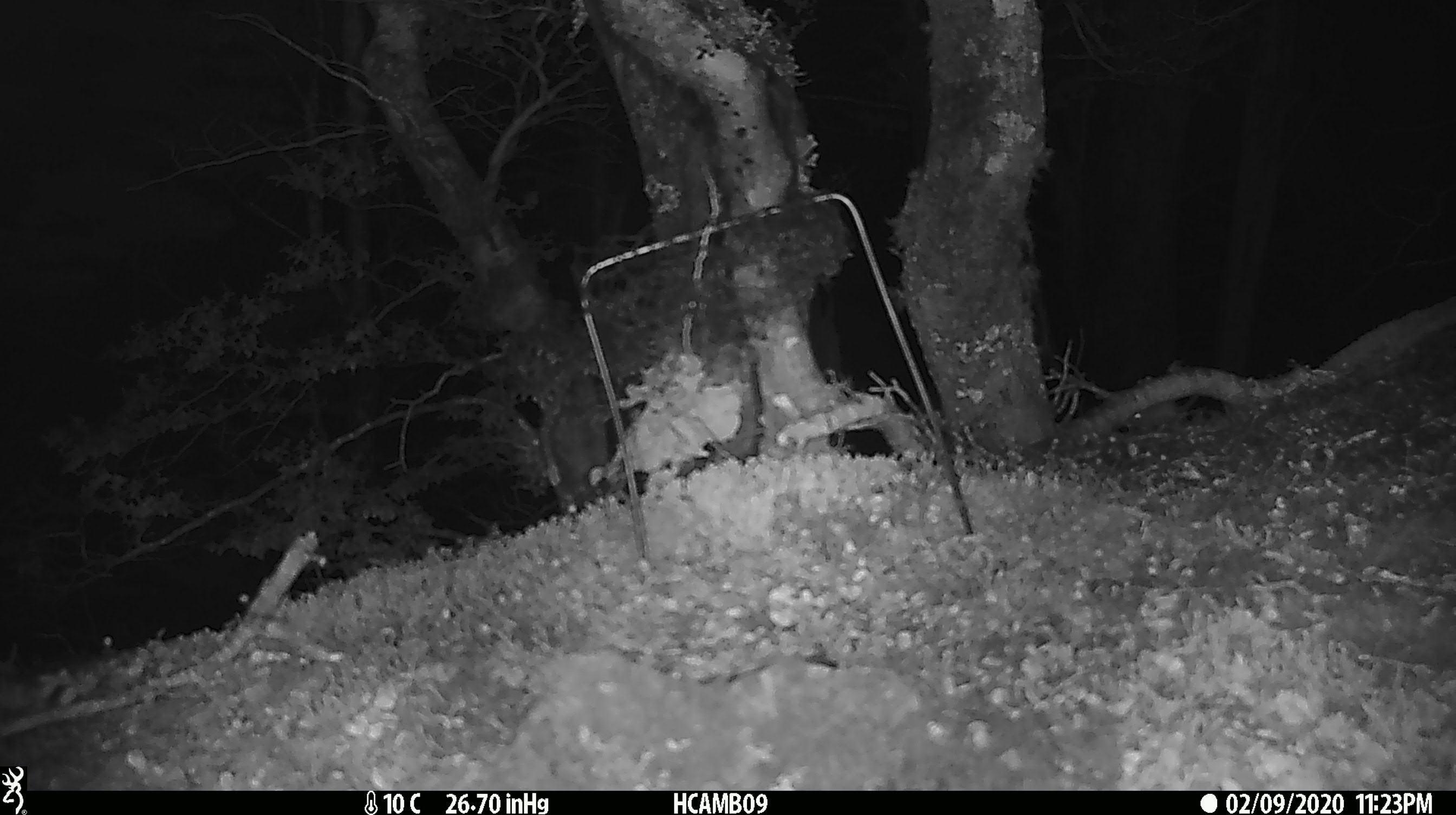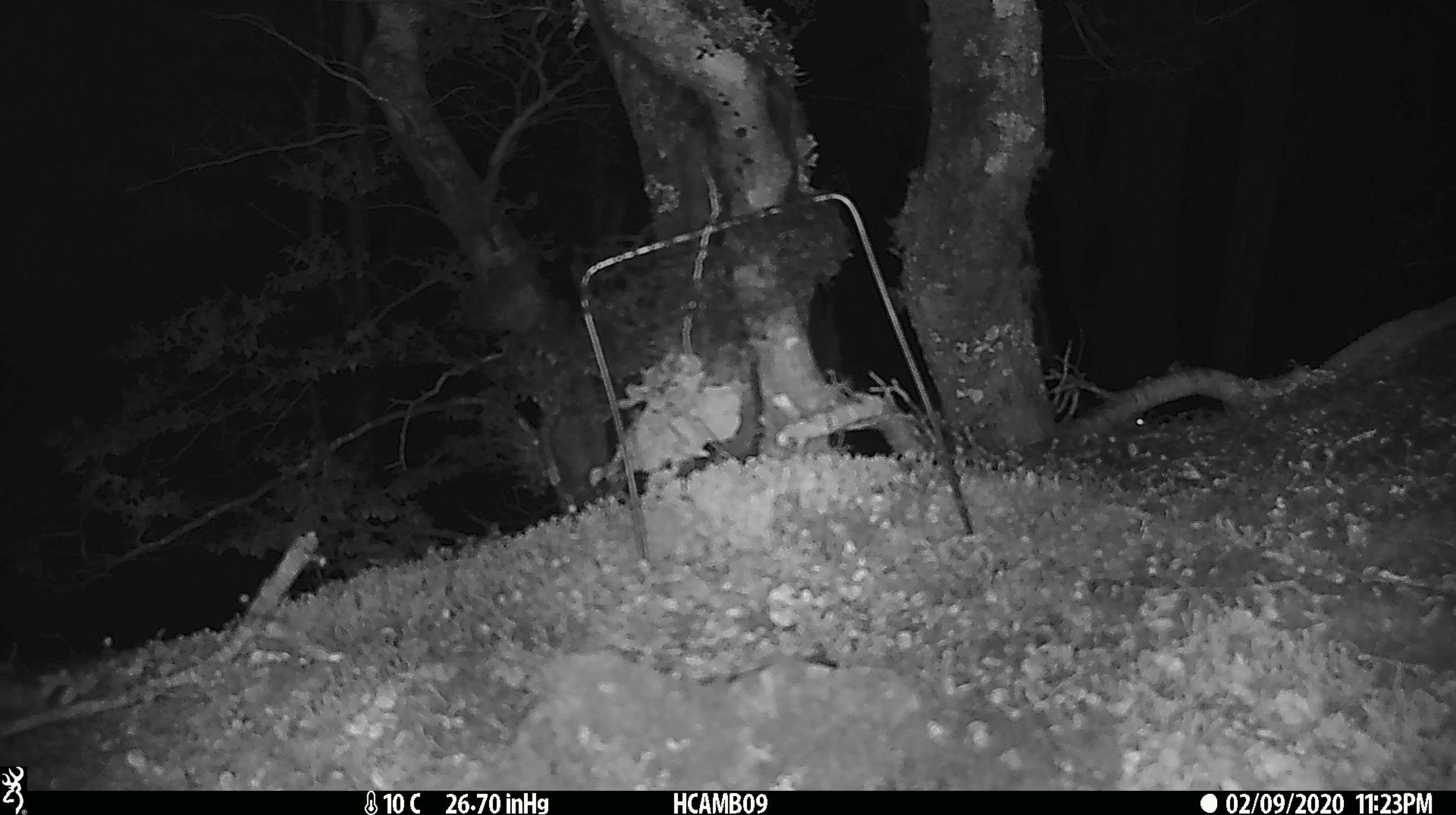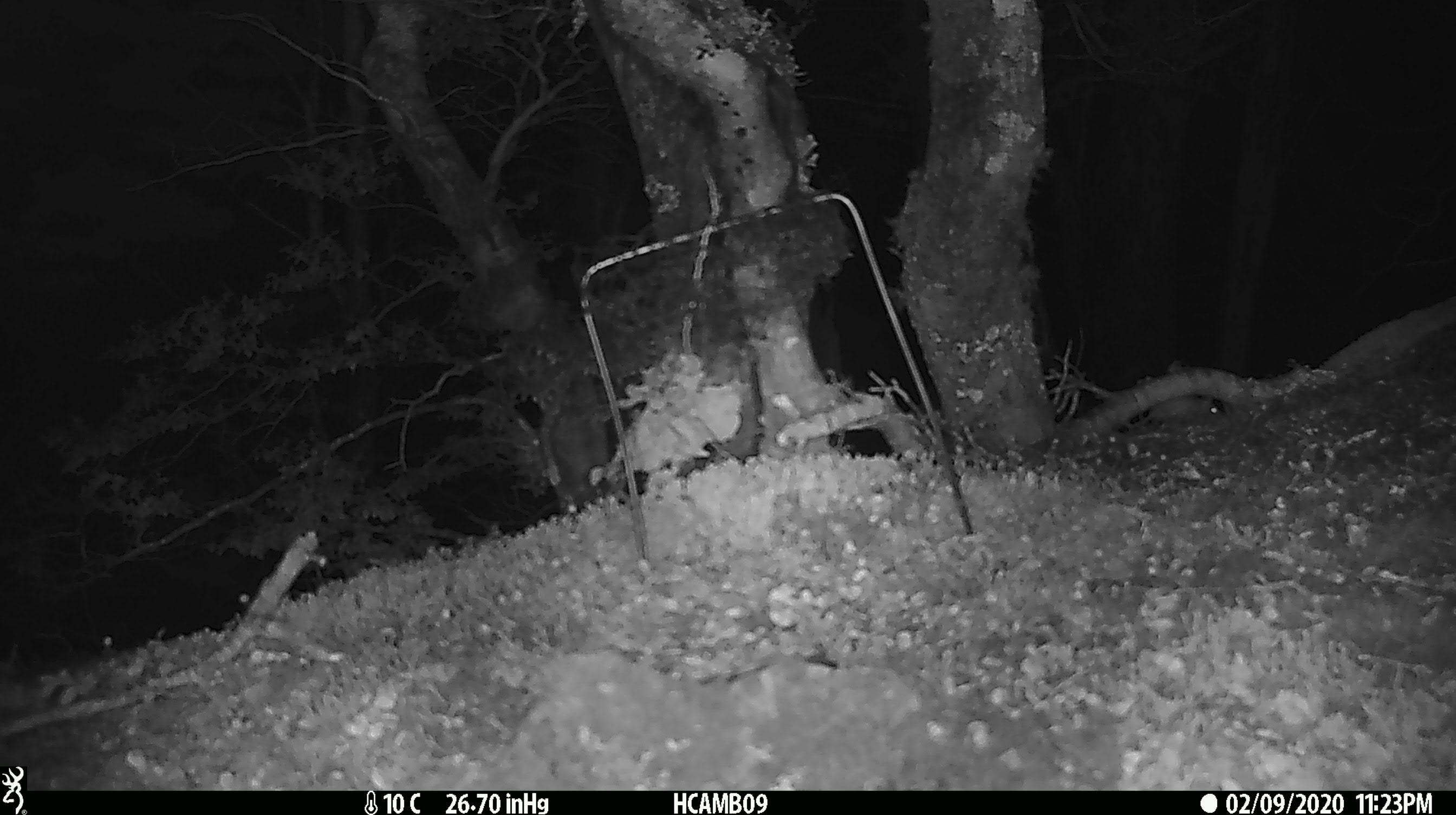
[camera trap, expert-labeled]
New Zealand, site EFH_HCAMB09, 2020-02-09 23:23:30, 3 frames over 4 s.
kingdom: Animalia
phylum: Chordata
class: Mammalia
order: Rodentia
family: Muridae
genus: Mus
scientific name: Mus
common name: mouse